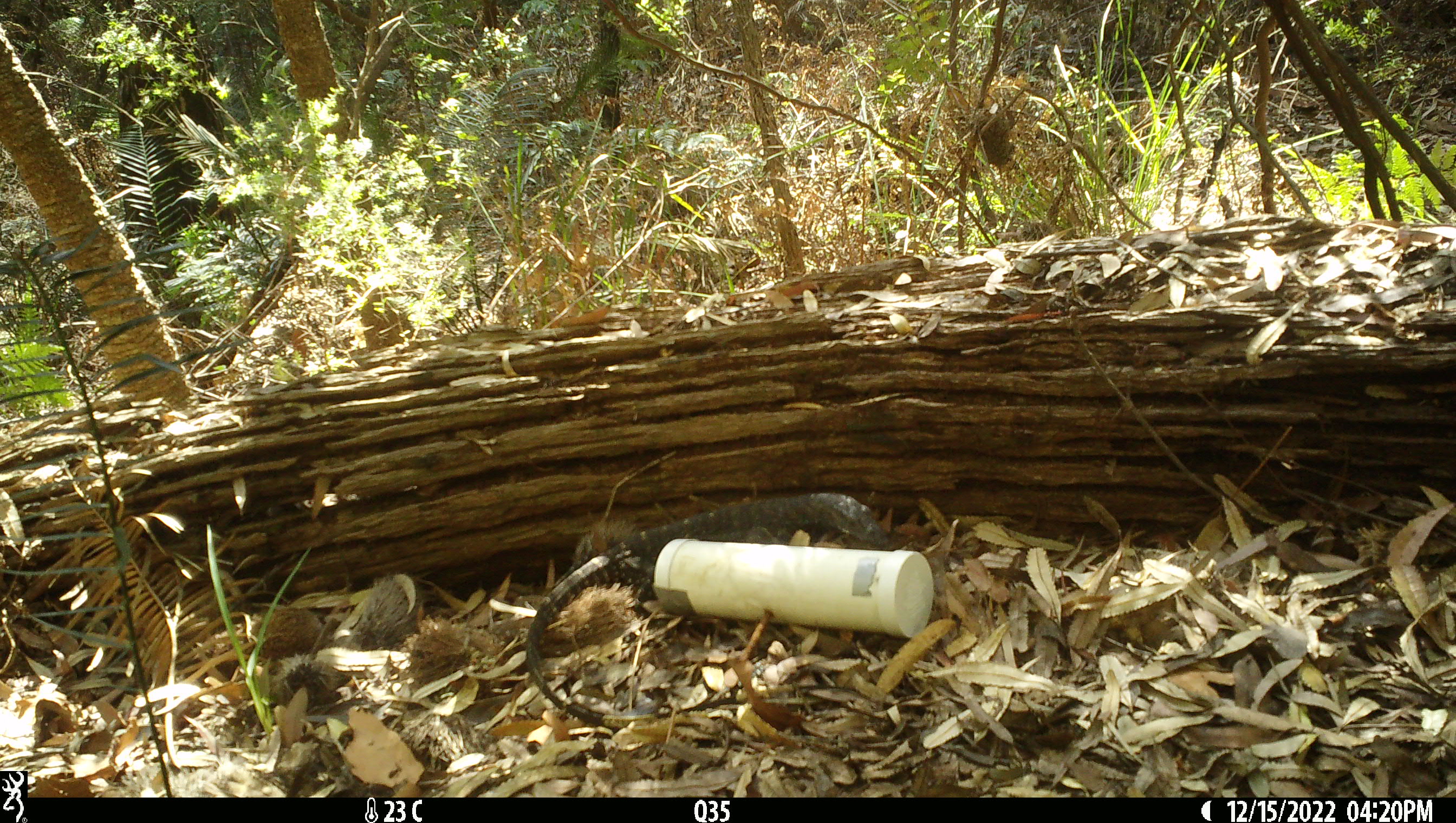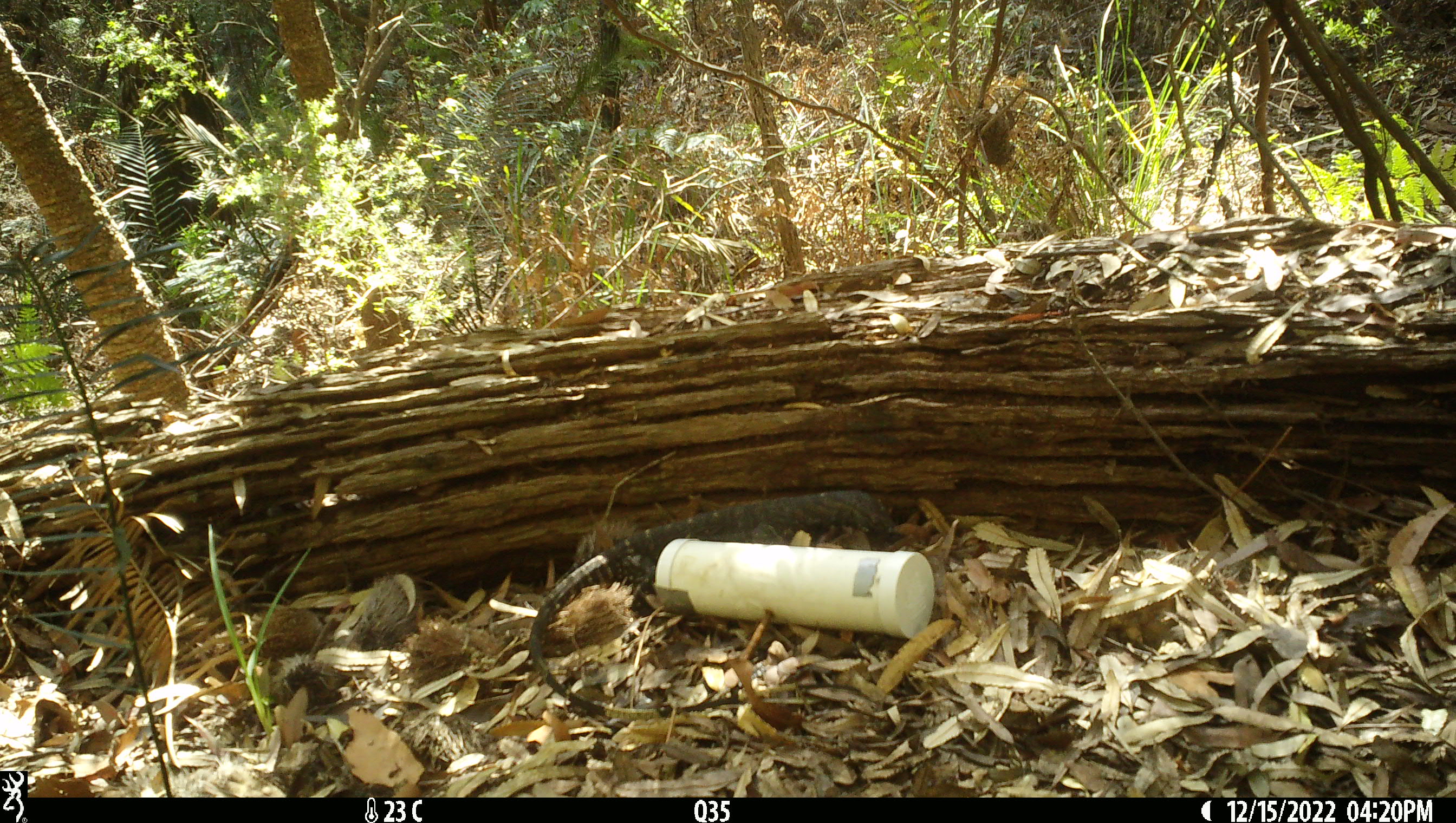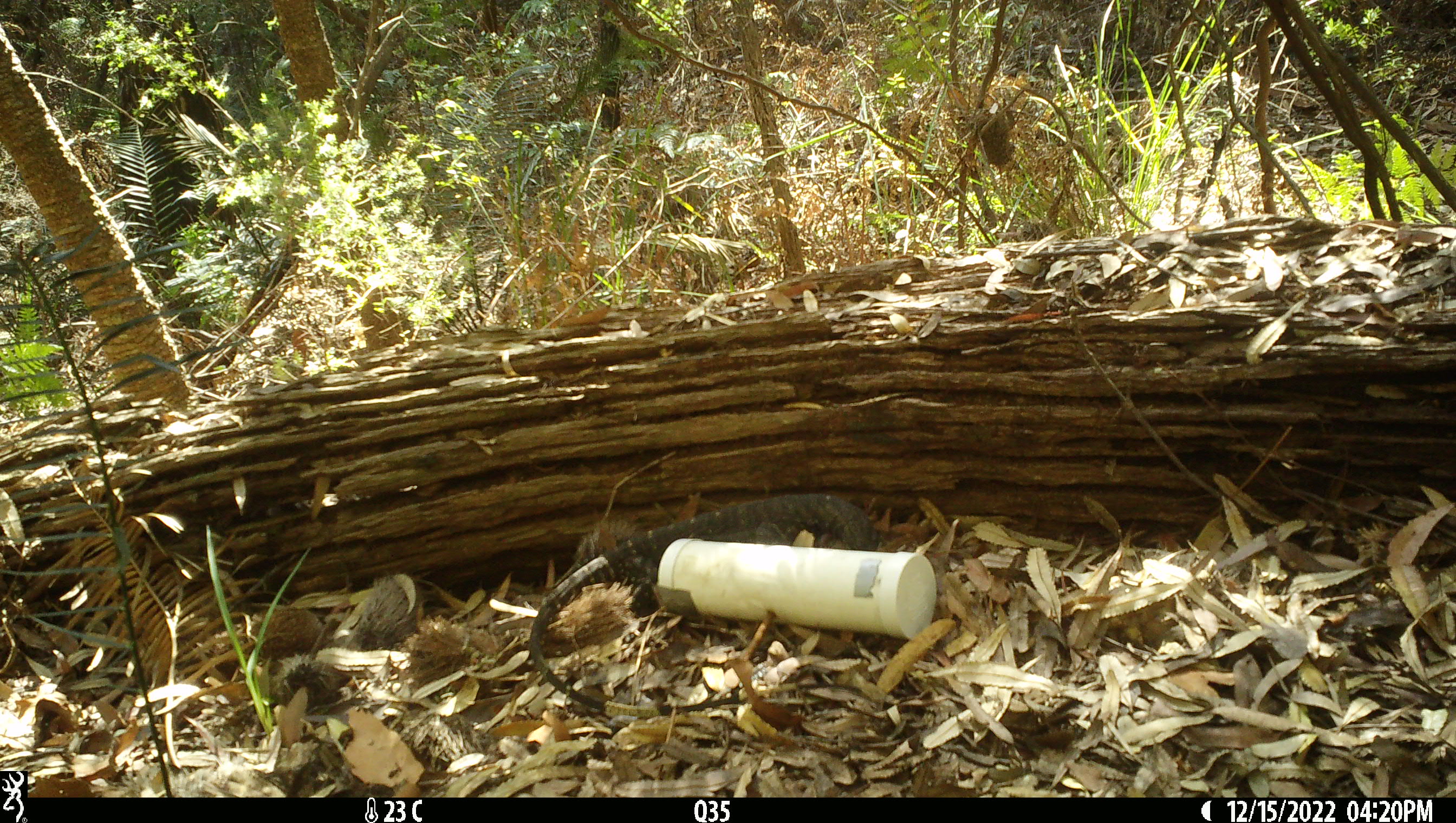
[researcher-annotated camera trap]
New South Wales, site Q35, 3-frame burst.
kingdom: Animalia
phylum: Chordata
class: Reptilia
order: Squamata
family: Varanidae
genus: Varanus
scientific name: Varanus varius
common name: lace monitor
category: goanna